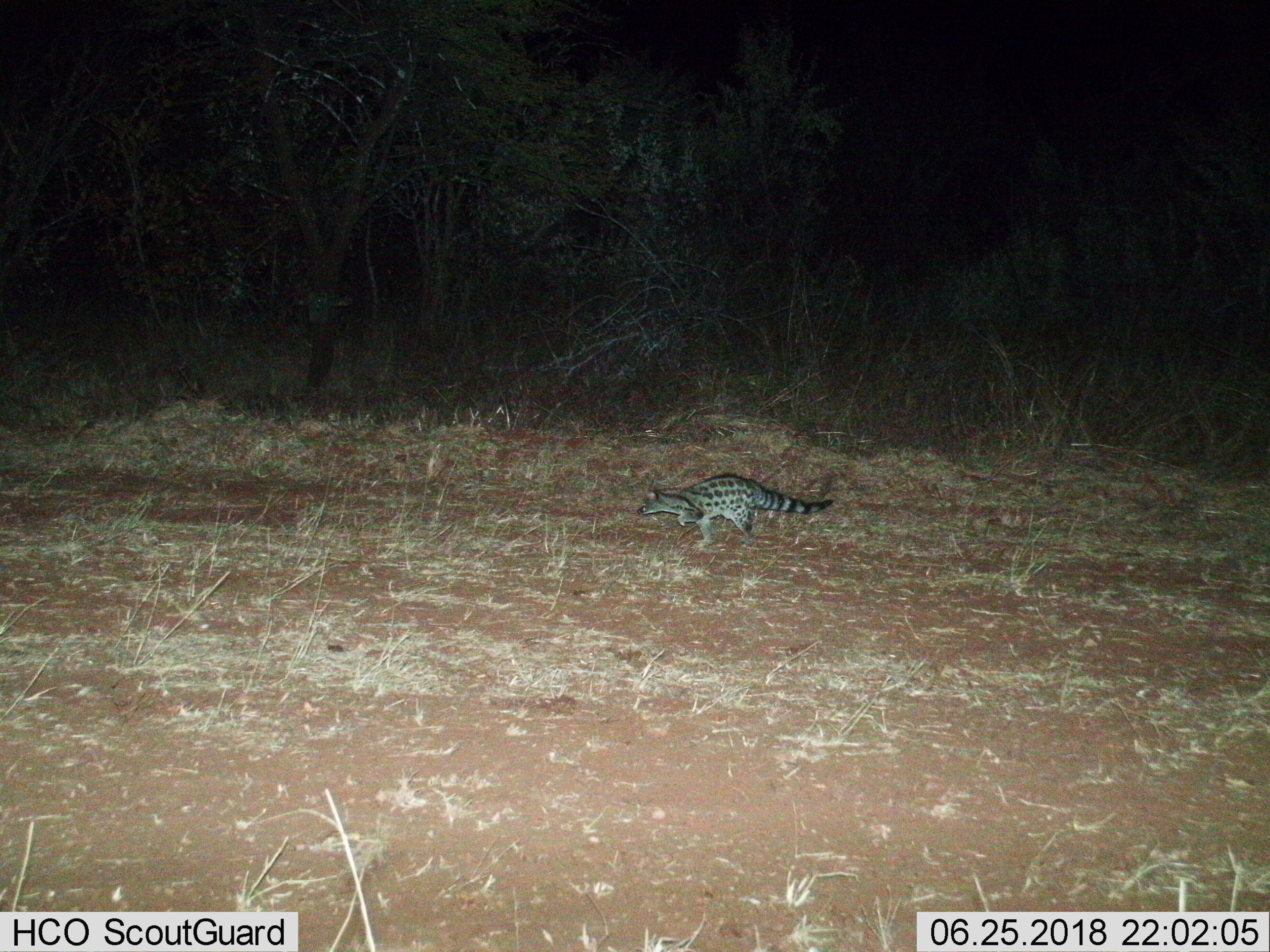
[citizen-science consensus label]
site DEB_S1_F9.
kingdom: Animalia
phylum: Chordata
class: Mammalia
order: Carnivora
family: Viverridae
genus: Genetta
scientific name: Genetta genetta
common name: small-spotted genet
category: genetcommonsmallspotted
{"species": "genetcommonsmallspotted (small-spotted genet) (Genetta genetta)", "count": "1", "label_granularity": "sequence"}